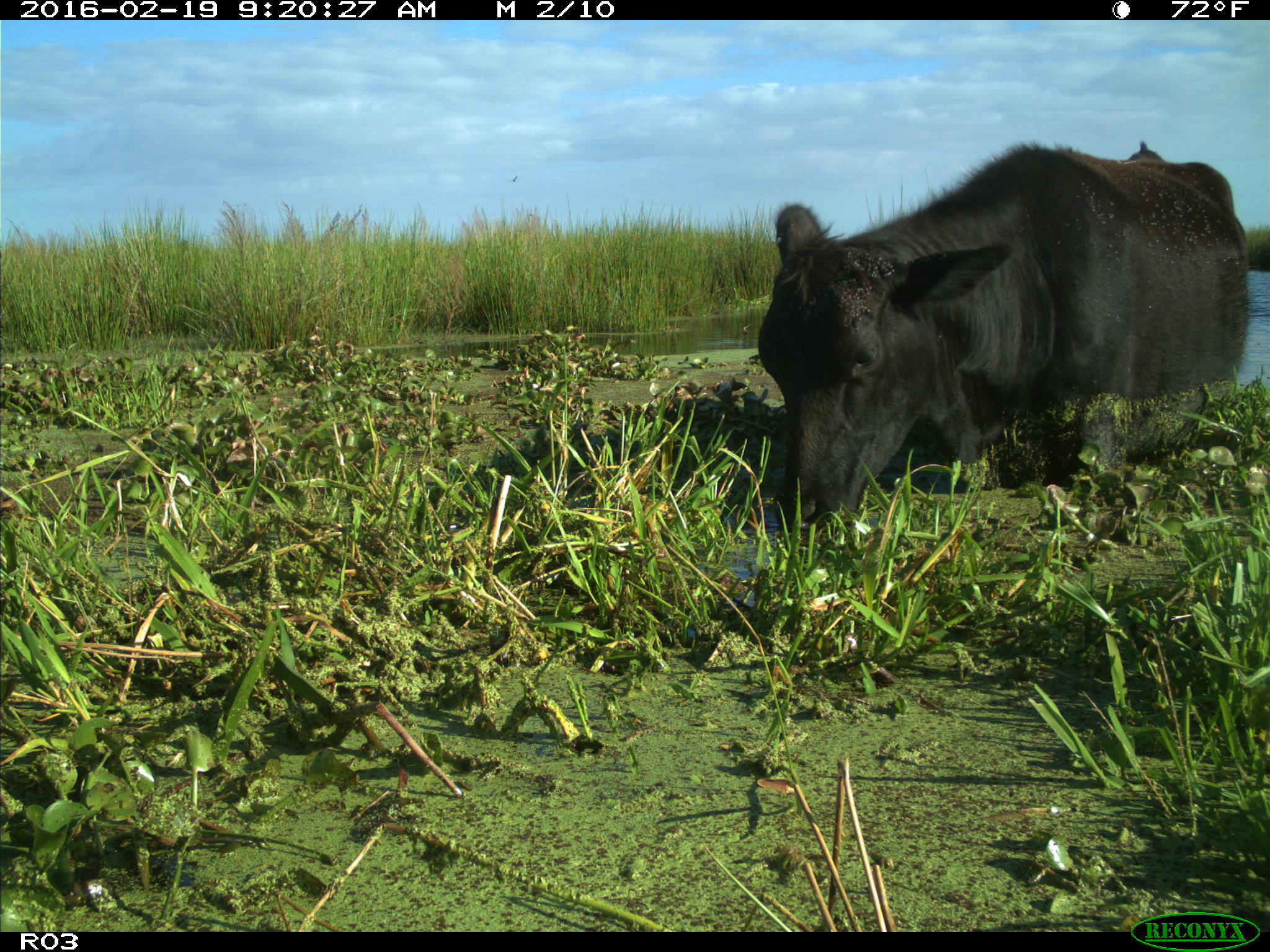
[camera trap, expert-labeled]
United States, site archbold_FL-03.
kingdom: Animalia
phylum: Chordata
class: Mammalia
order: Artiodactyla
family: Bovidae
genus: Bos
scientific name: Bos taurus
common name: domestic cow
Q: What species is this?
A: Bos taurus (domestic cow).